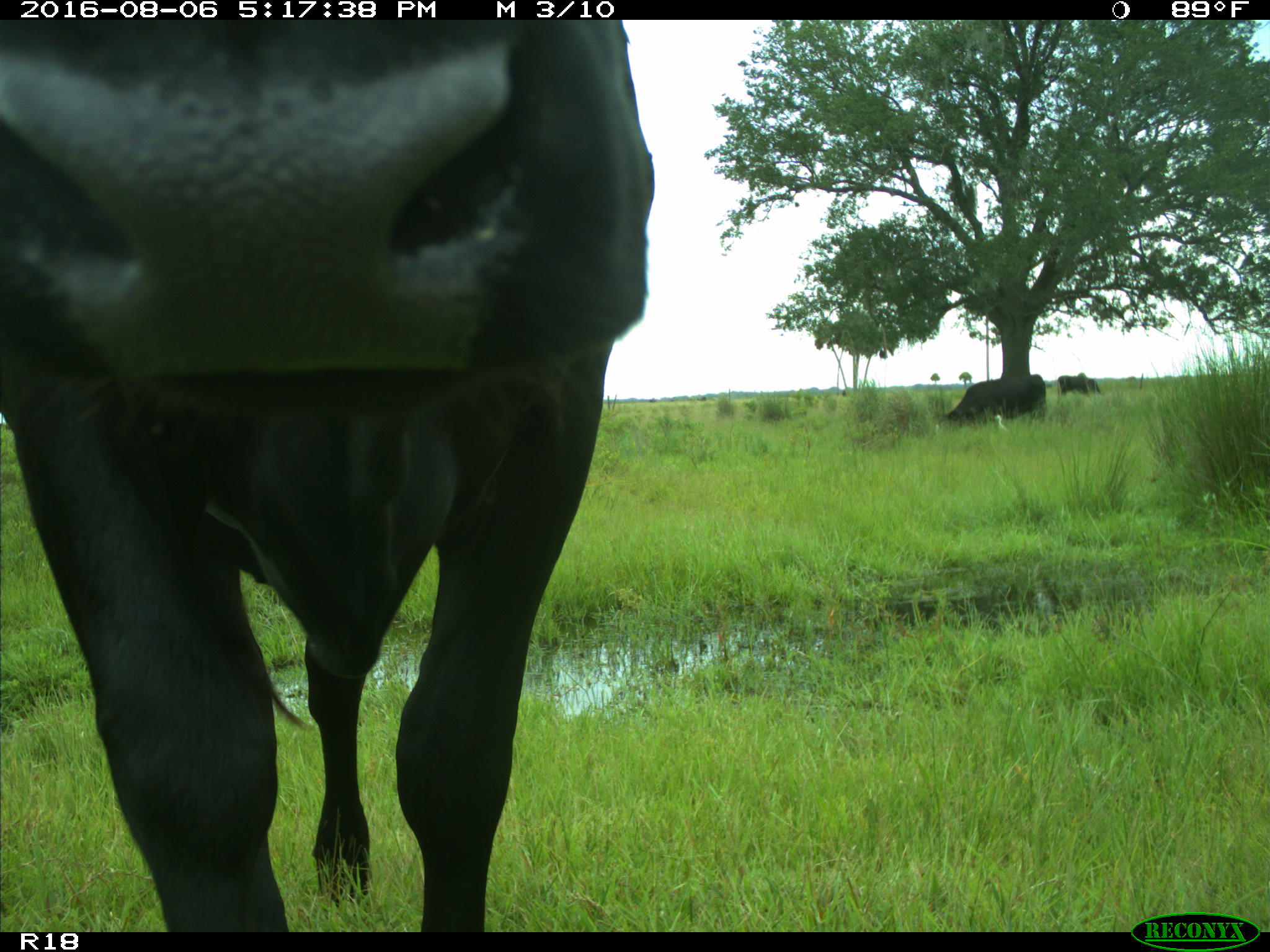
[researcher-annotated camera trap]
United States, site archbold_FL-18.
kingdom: Animalia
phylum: Chordata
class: Mammalia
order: Artiodactyla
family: Bovidae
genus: Bos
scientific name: Bos taurus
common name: domestic cow